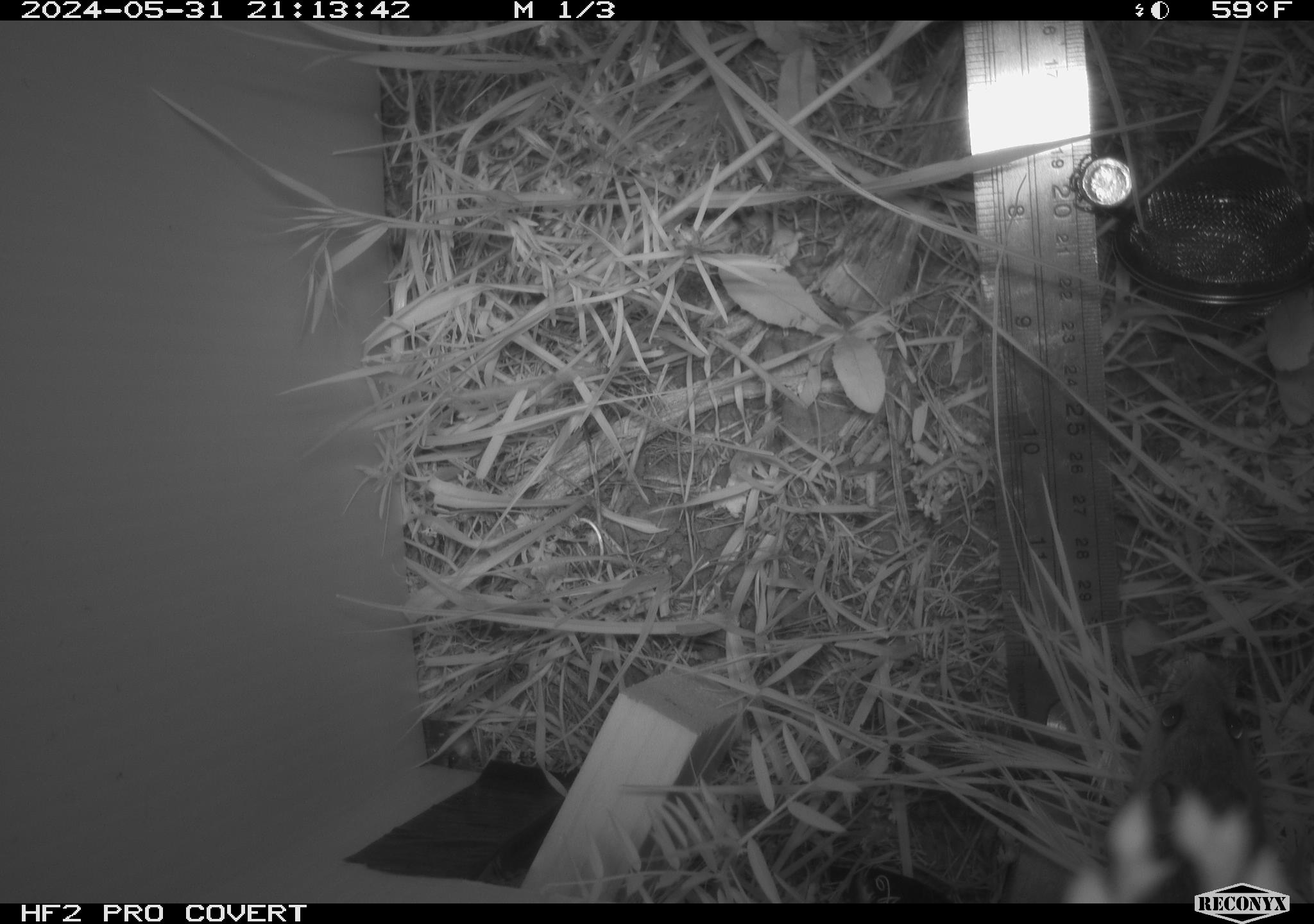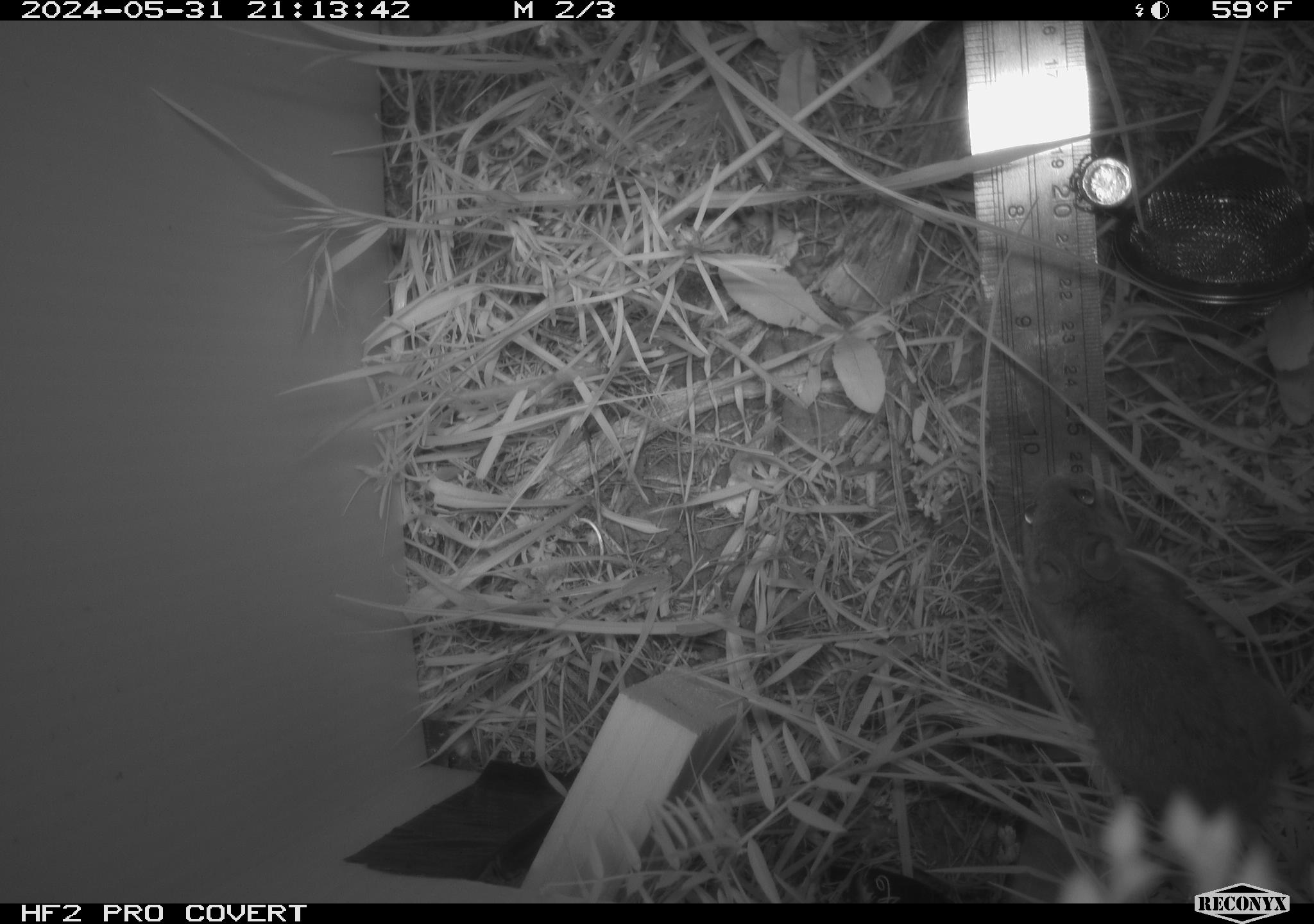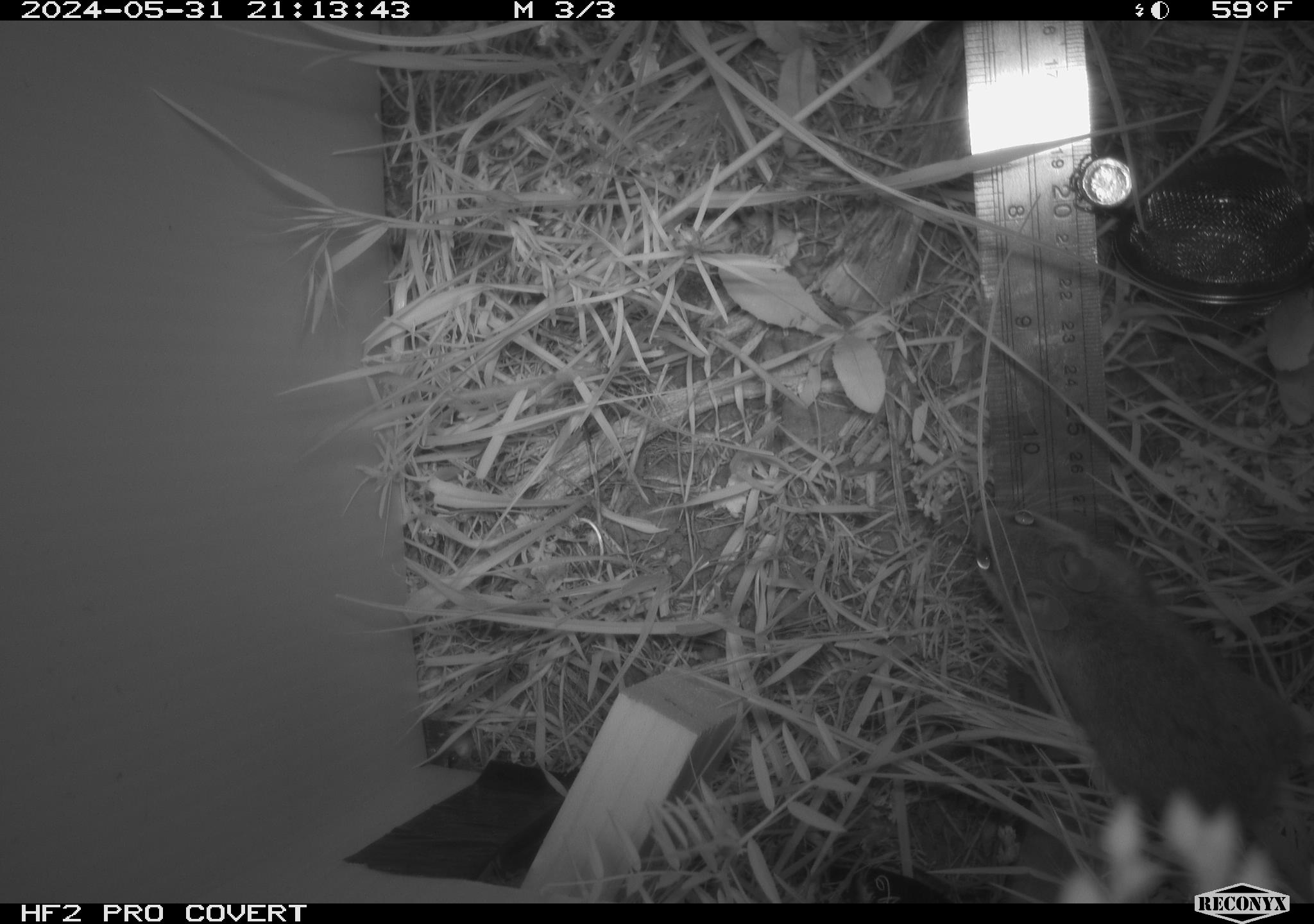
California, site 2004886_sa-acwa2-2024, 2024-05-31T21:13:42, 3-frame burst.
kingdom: Animalia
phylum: Chordata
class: Mammalia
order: Rodentia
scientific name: Rodentia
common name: rodent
Rodent (Rodentia).